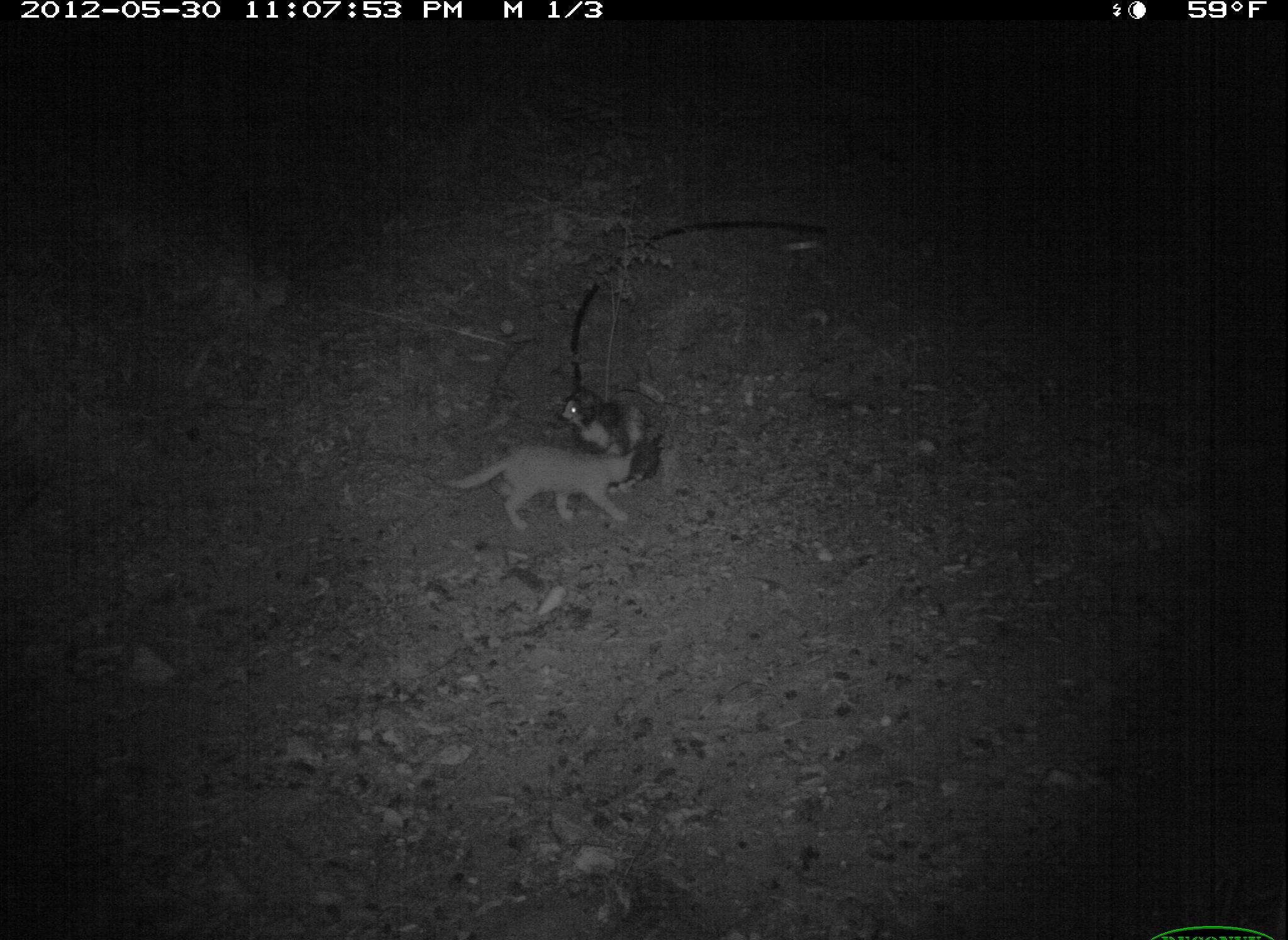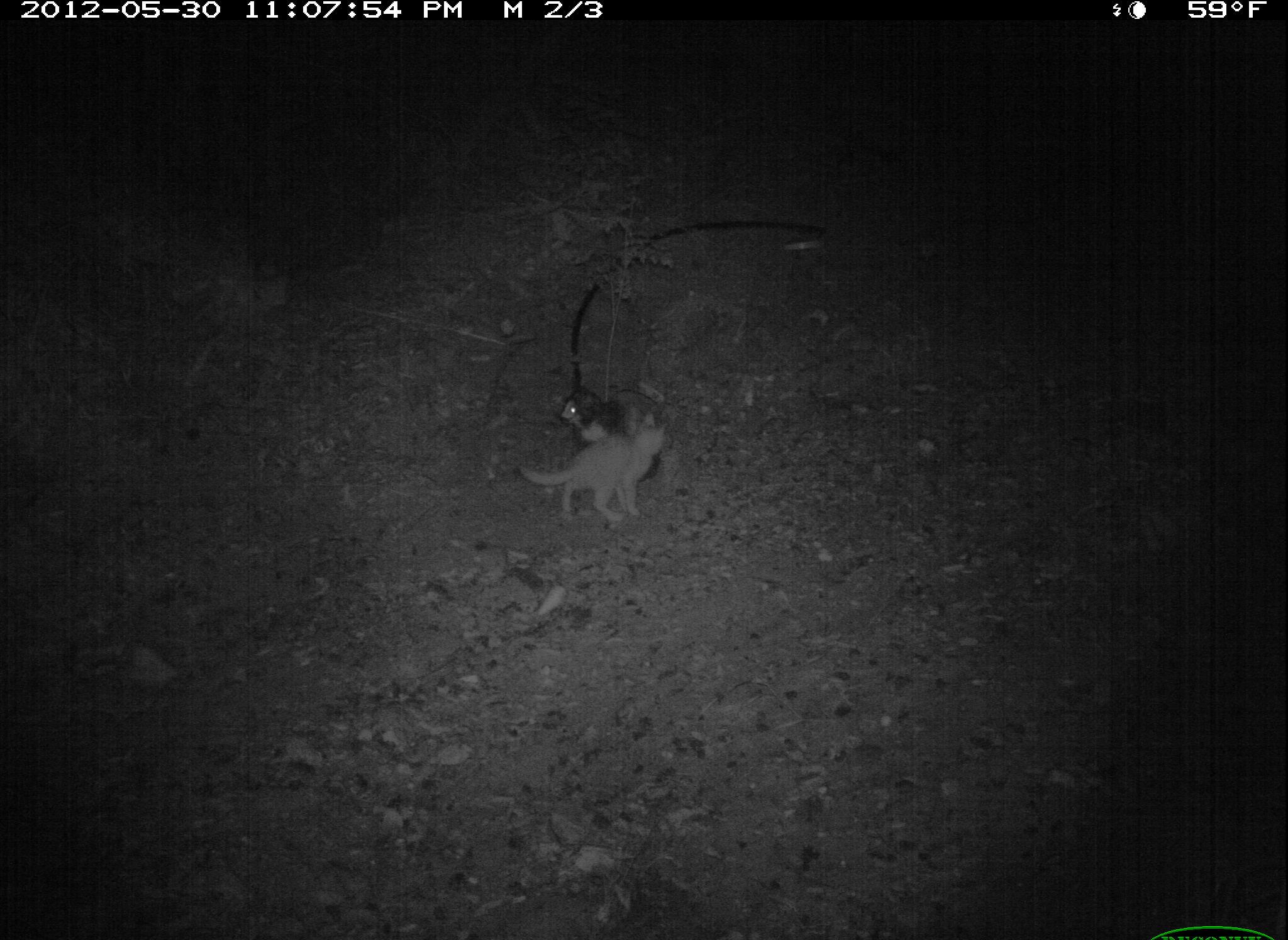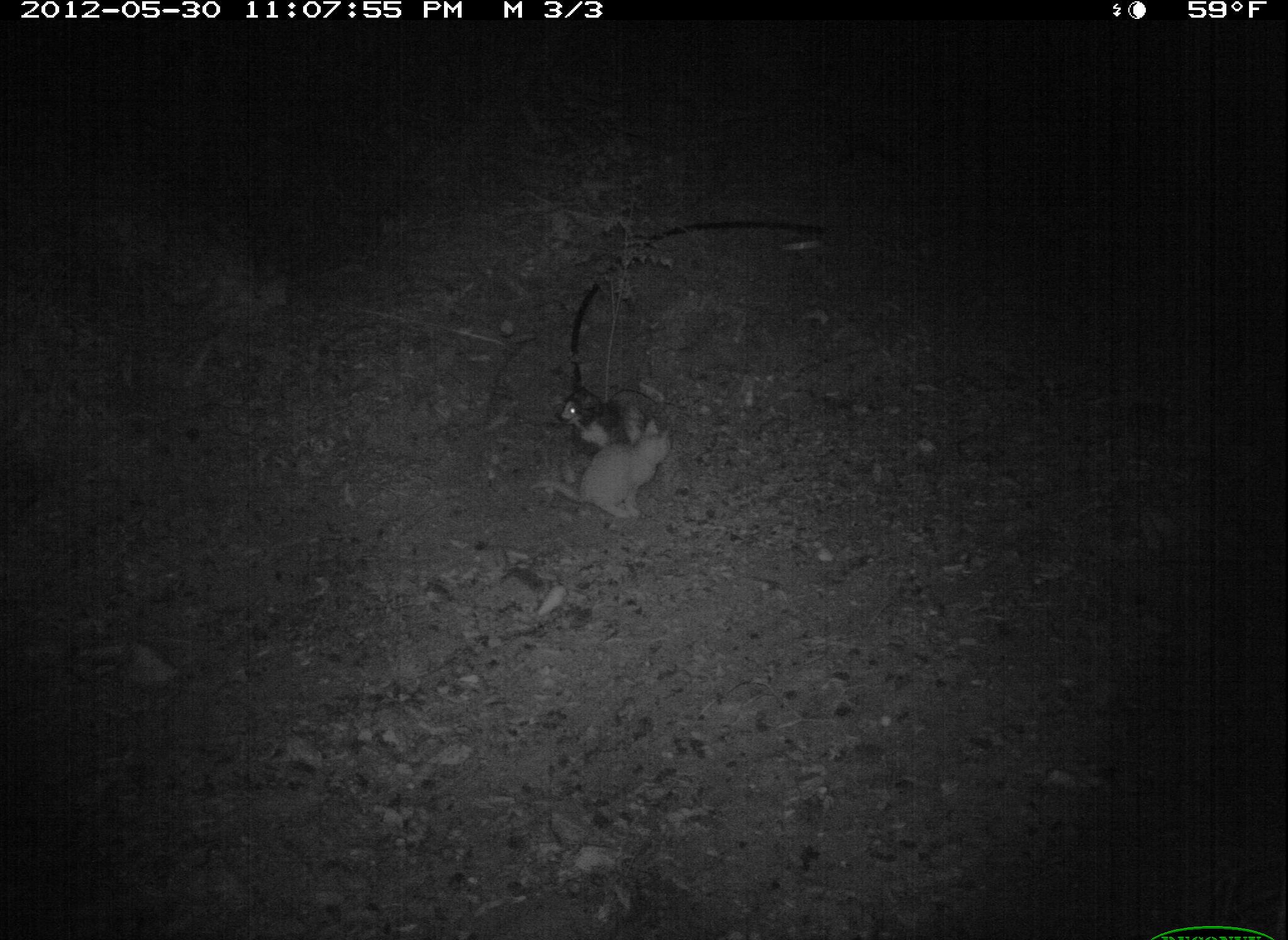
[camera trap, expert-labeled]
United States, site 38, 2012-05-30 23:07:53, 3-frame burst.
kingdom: Animalia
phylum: Chordata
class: Mammalia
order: Carnivora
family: Felidae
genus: Felis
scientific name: Felis catus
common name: cat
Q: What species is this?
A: Cat (Felis catus).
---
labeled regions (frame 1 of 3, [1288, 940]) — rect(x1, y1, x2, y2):
cat: rect(438, 439, 642, 536); rect(559, 384, 664, 490)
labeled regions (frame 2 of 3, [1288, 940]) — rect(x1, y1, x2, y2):
cat: rect(516, 410, 681, 528); rect(552, 380, 670, 488)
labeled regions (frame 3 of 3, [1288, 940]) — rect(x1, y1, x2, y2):
cat: rect(528, 418, 679, 528); rect(552, 383, 640, 455)